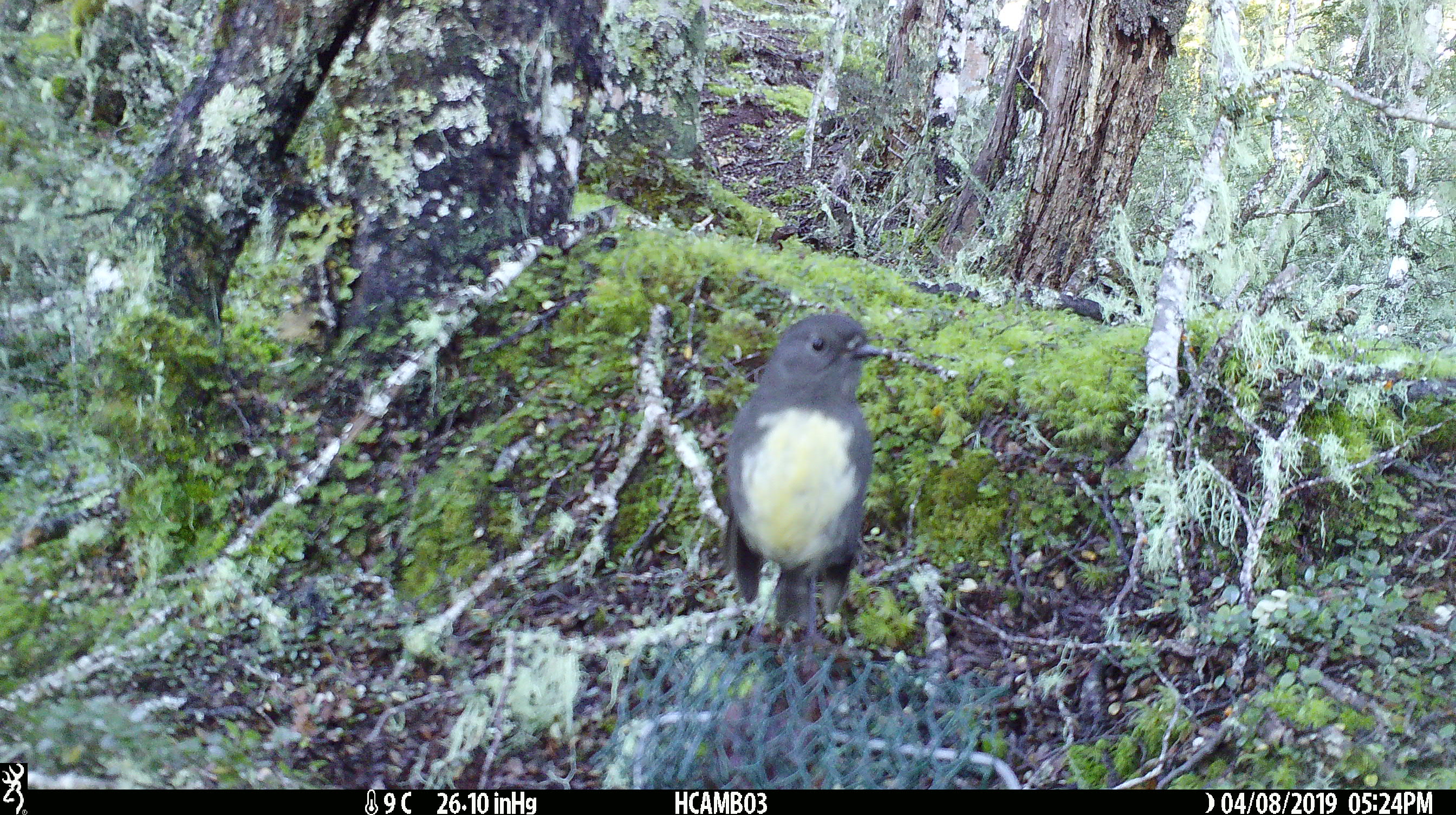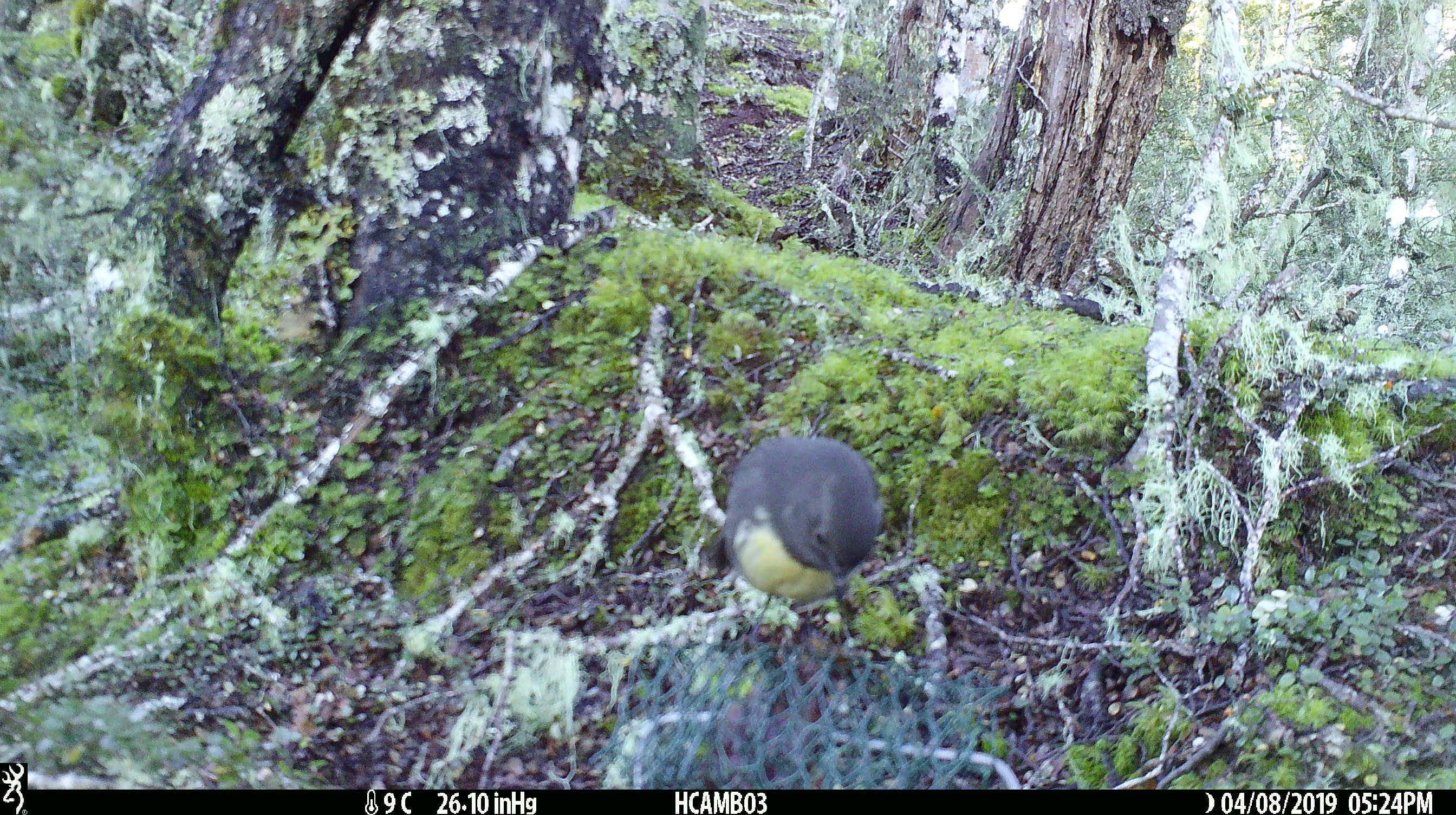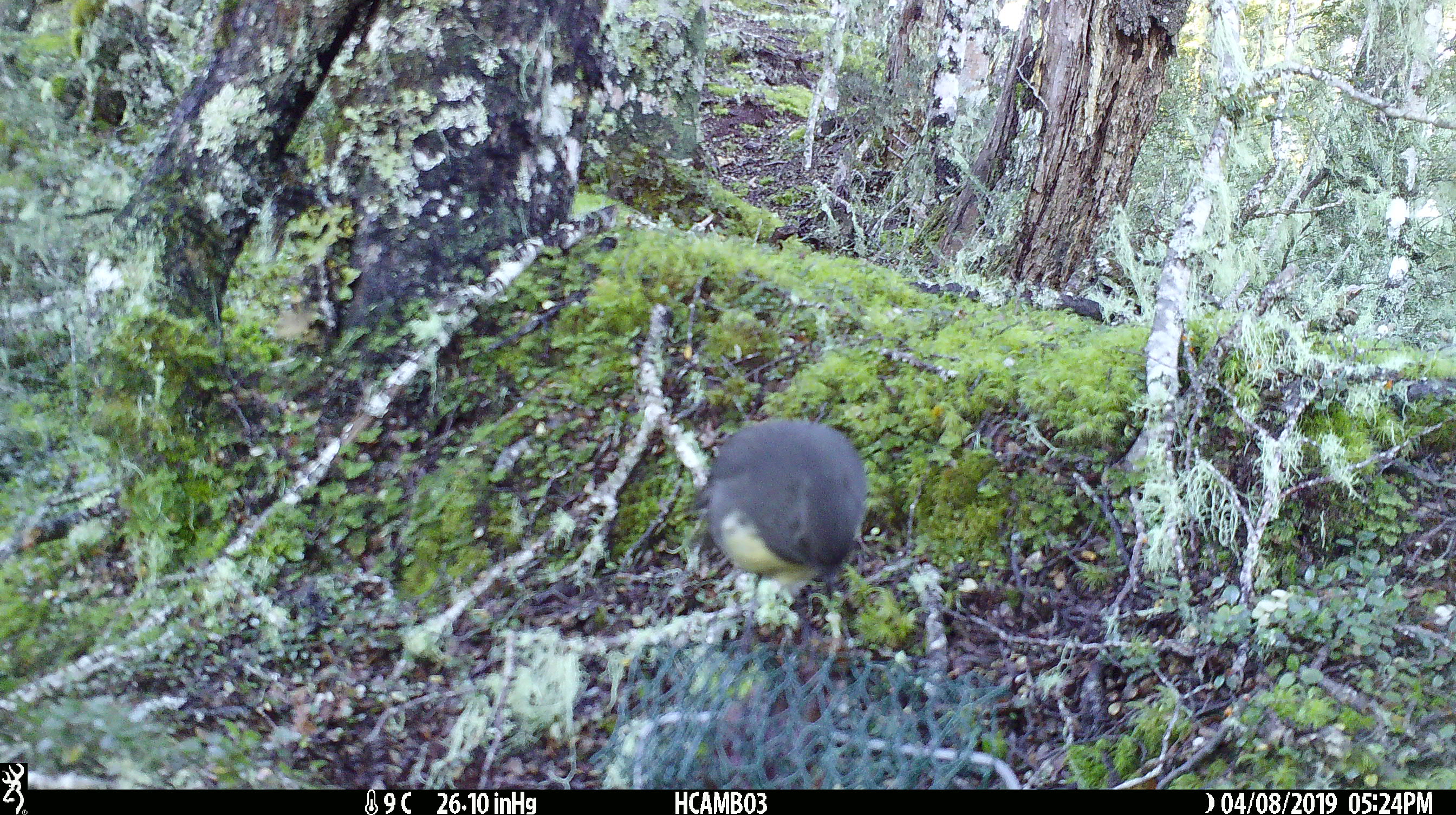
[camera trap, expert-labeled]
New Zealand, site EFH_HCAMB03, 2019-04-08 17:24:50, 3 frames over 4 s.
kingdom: Animalia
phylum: Chordata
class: Aves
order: Passeriformes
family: Petroicidae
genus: Petroica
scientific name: Petroica australis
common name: new zealand robin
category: robin